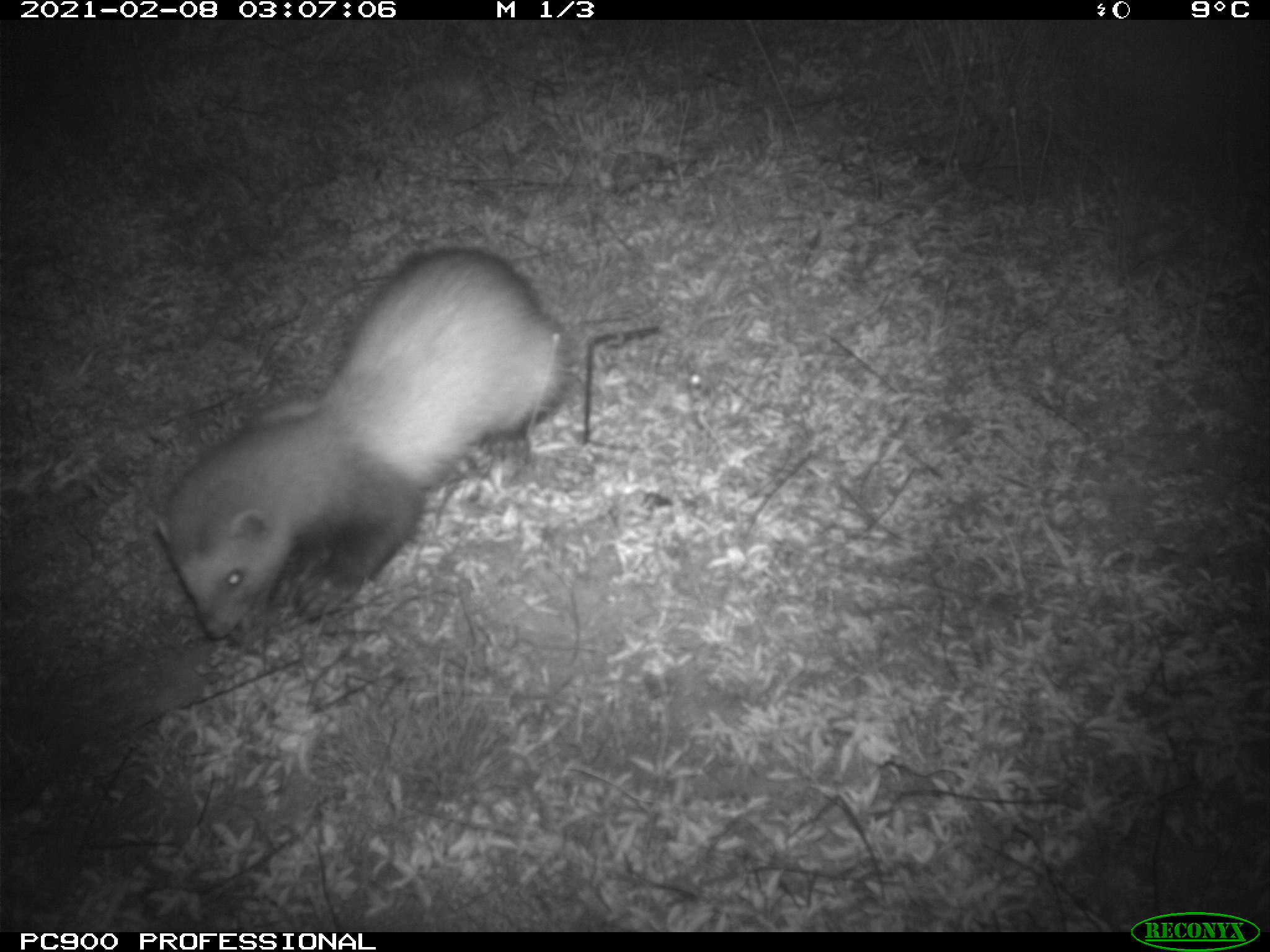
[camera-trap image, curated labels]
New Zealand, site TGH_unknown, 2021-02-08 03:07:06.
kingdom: Animalia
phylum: Chordata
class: Mammalia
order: Carnivora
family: Mustelidae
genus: Mustela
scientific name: Mustela furo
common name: ferret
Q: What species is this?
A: Ferret (Mustela furo).